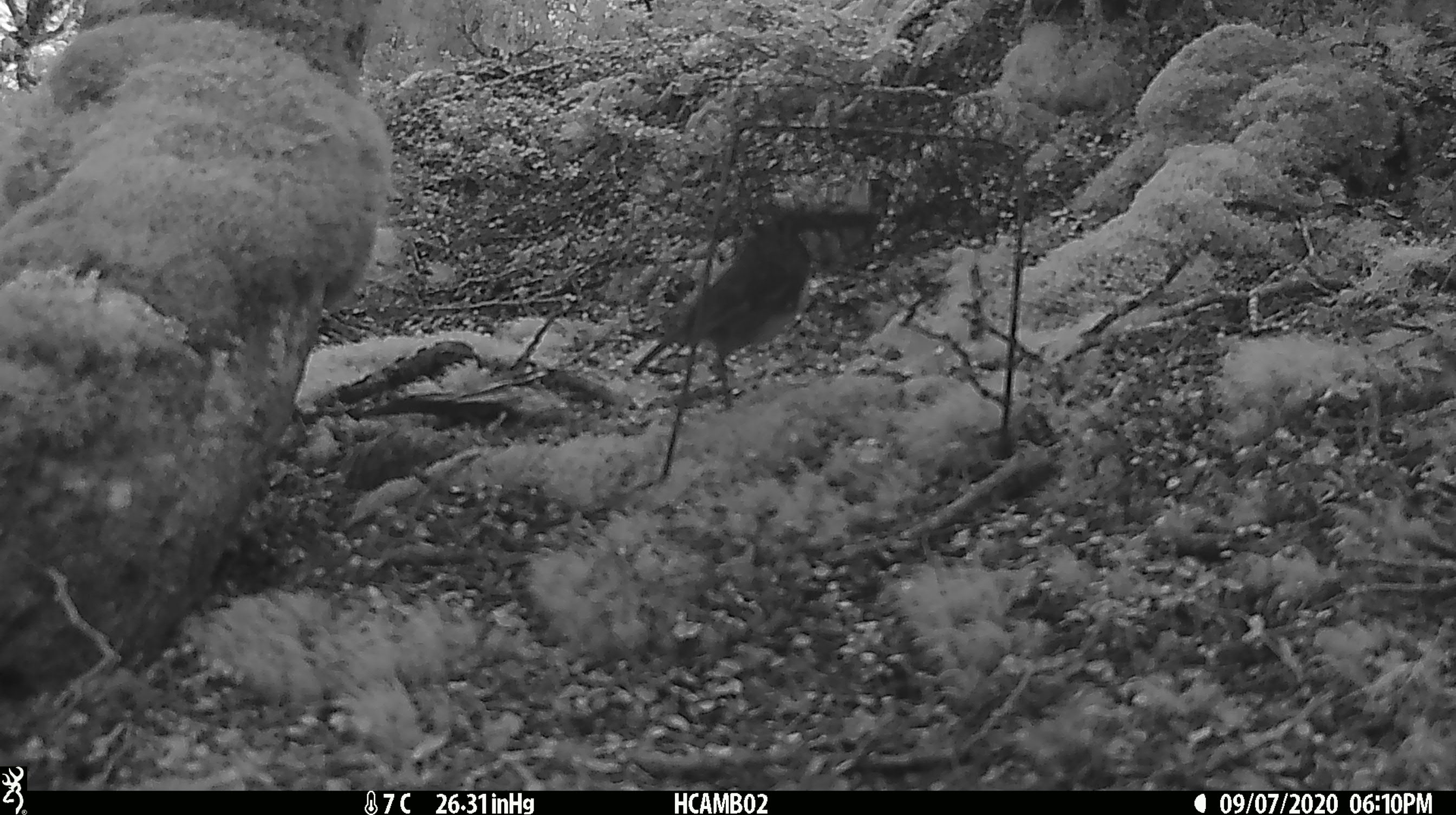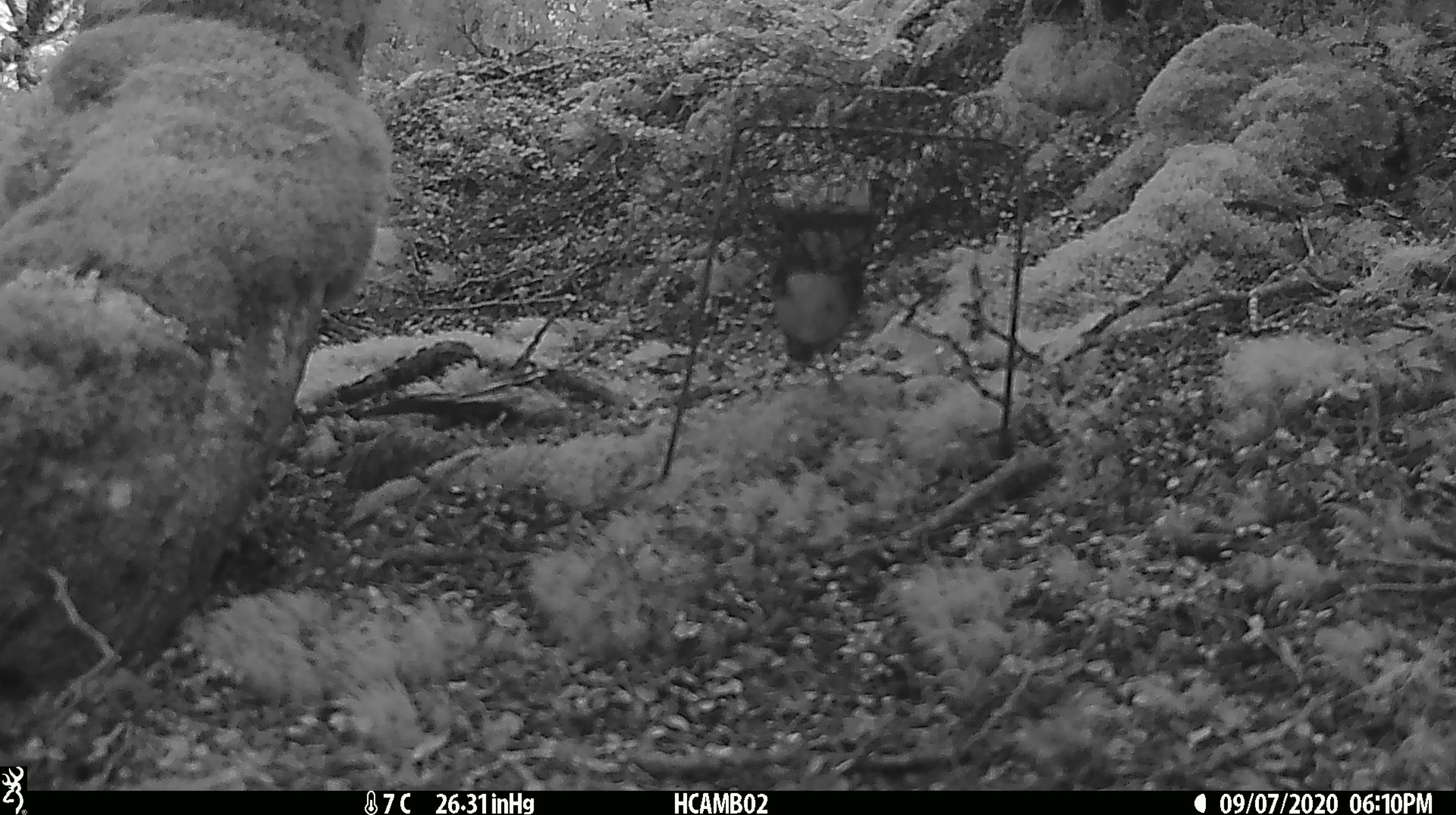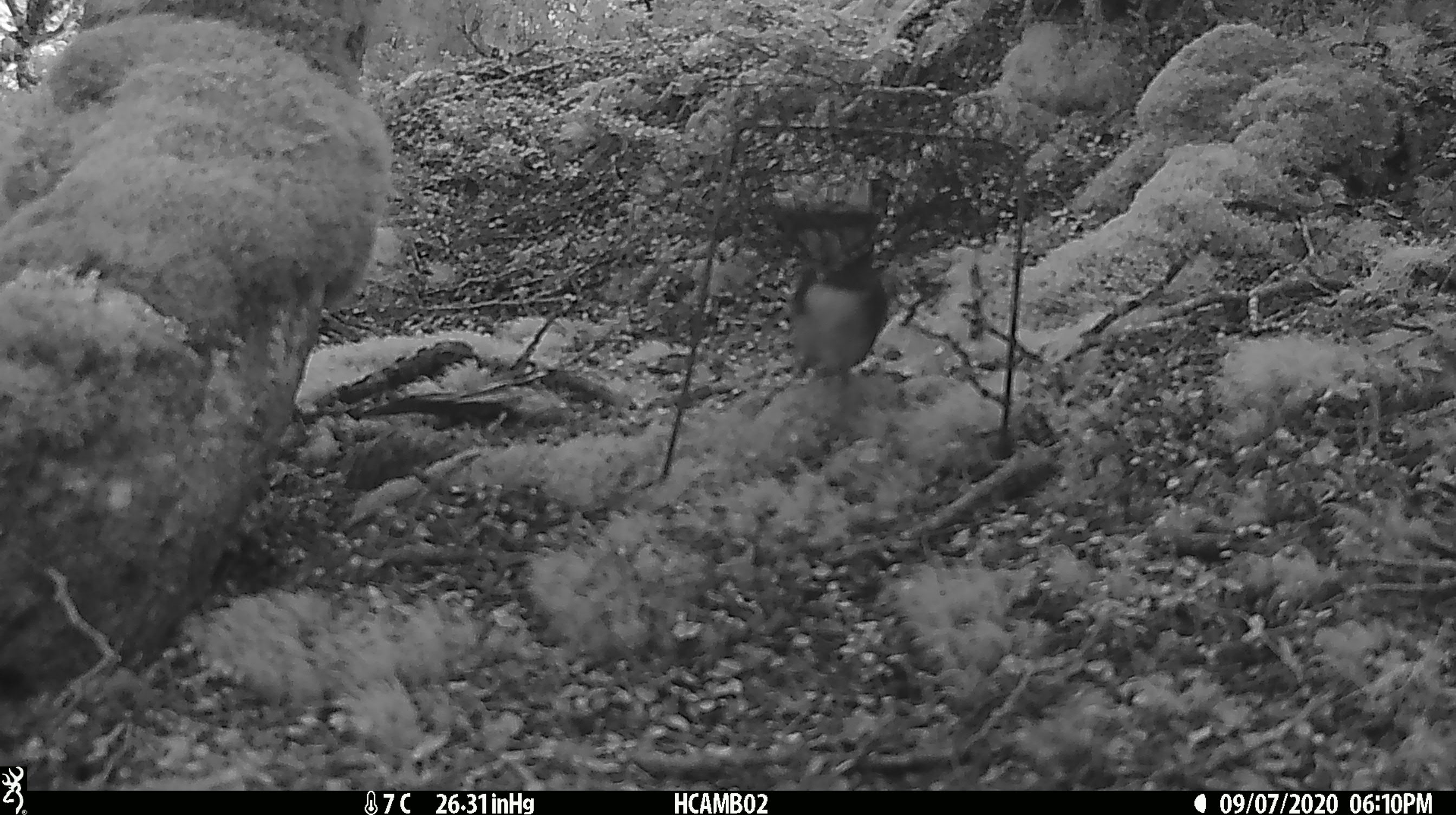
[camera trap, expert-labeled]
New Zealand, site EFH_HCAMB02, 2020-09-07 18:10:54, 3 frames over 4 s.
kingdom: Animalia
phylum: Chordata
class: Aves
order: Passeriformes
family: Petroicidae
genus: Petroica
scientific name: Petroica australis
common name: new zealand robin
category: robin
Robin (new zealand robin) (Petroica australis).